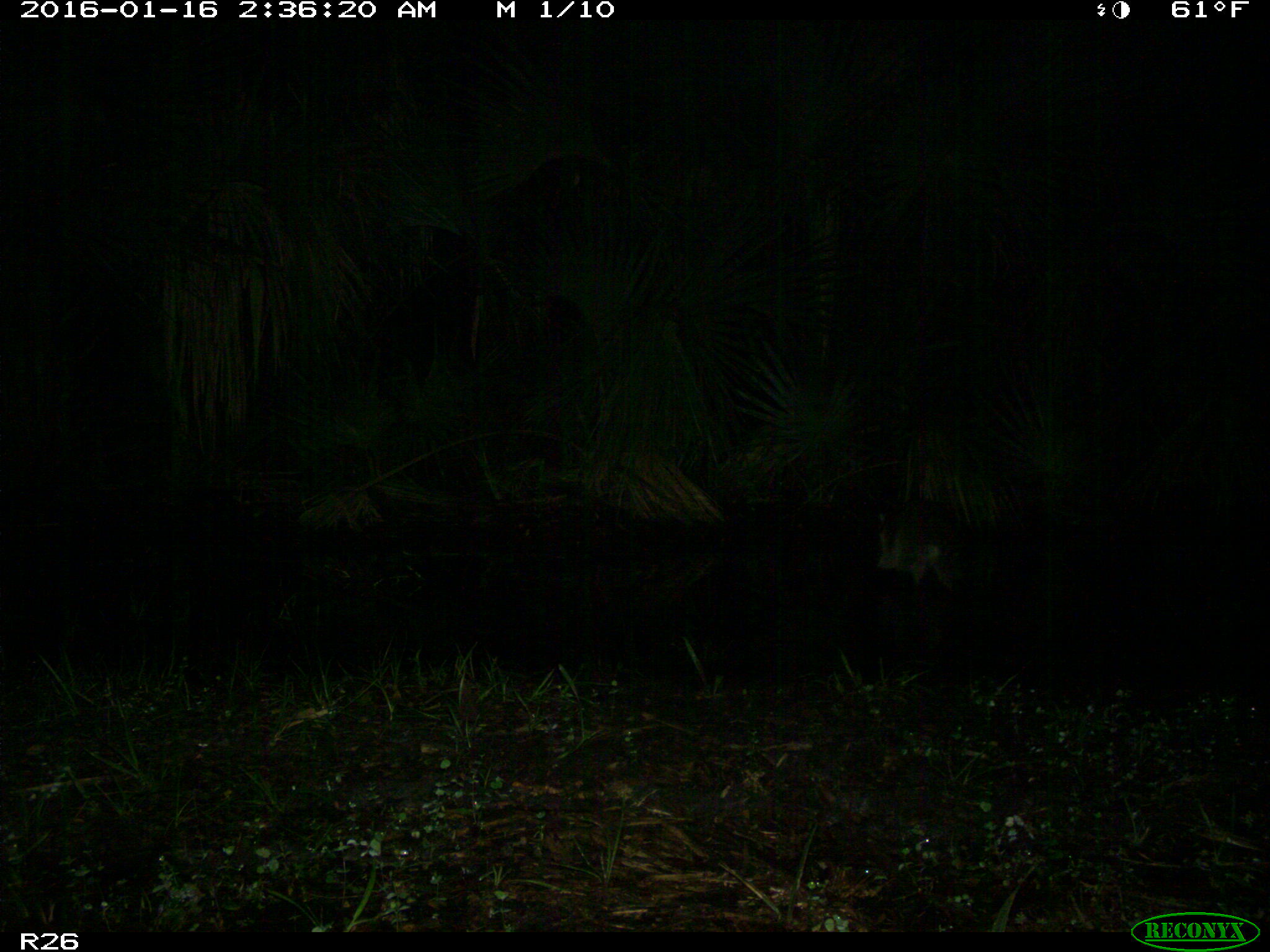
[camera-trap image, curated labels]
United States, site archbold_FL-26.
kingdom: Animalia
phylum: Chordata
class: Mammalia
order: Carnivora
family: Procyonidae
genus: Procyon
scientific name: Procyon lotor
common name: common raccoon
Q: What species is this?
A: Procyon lotor (common raccoon).